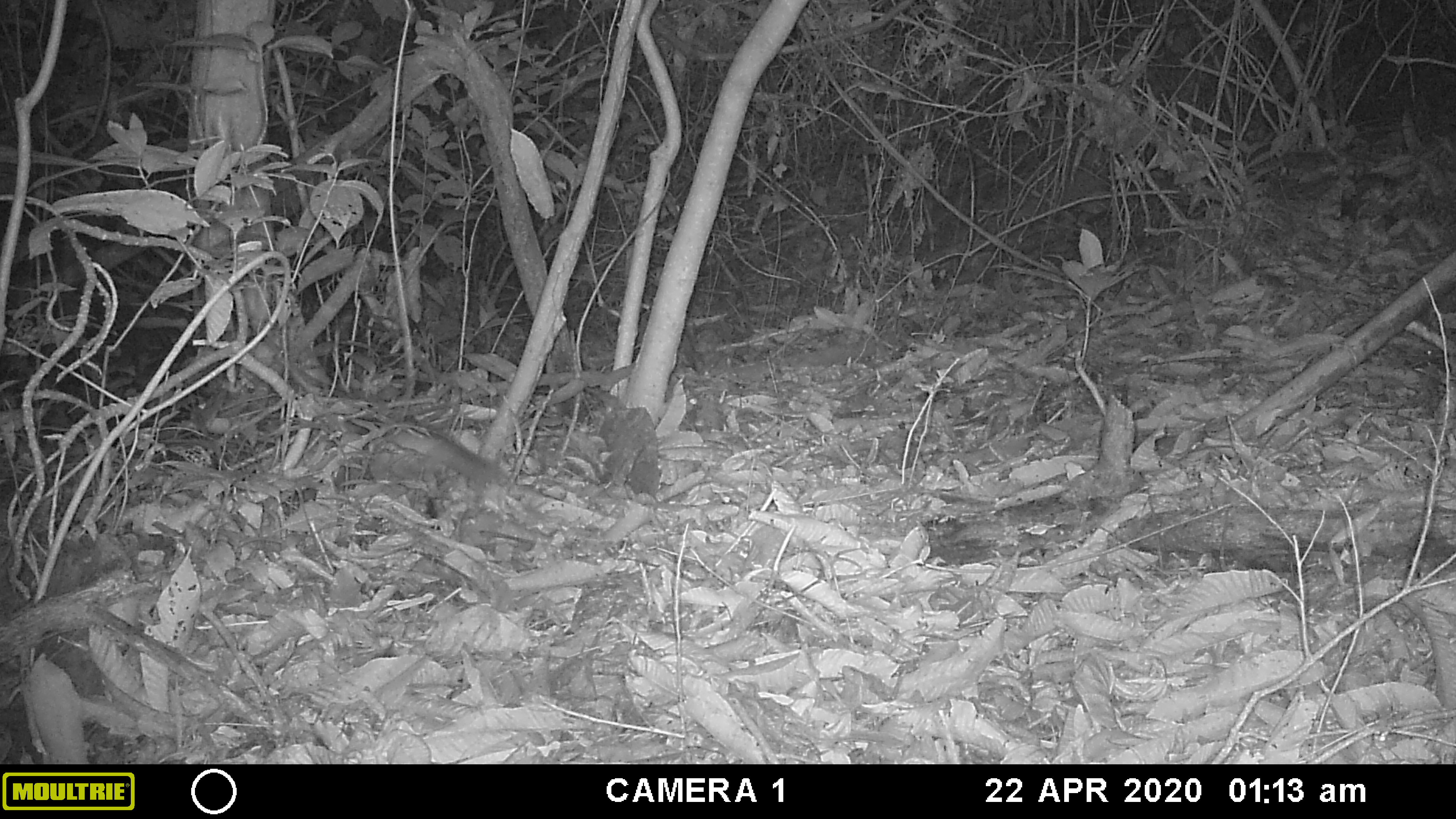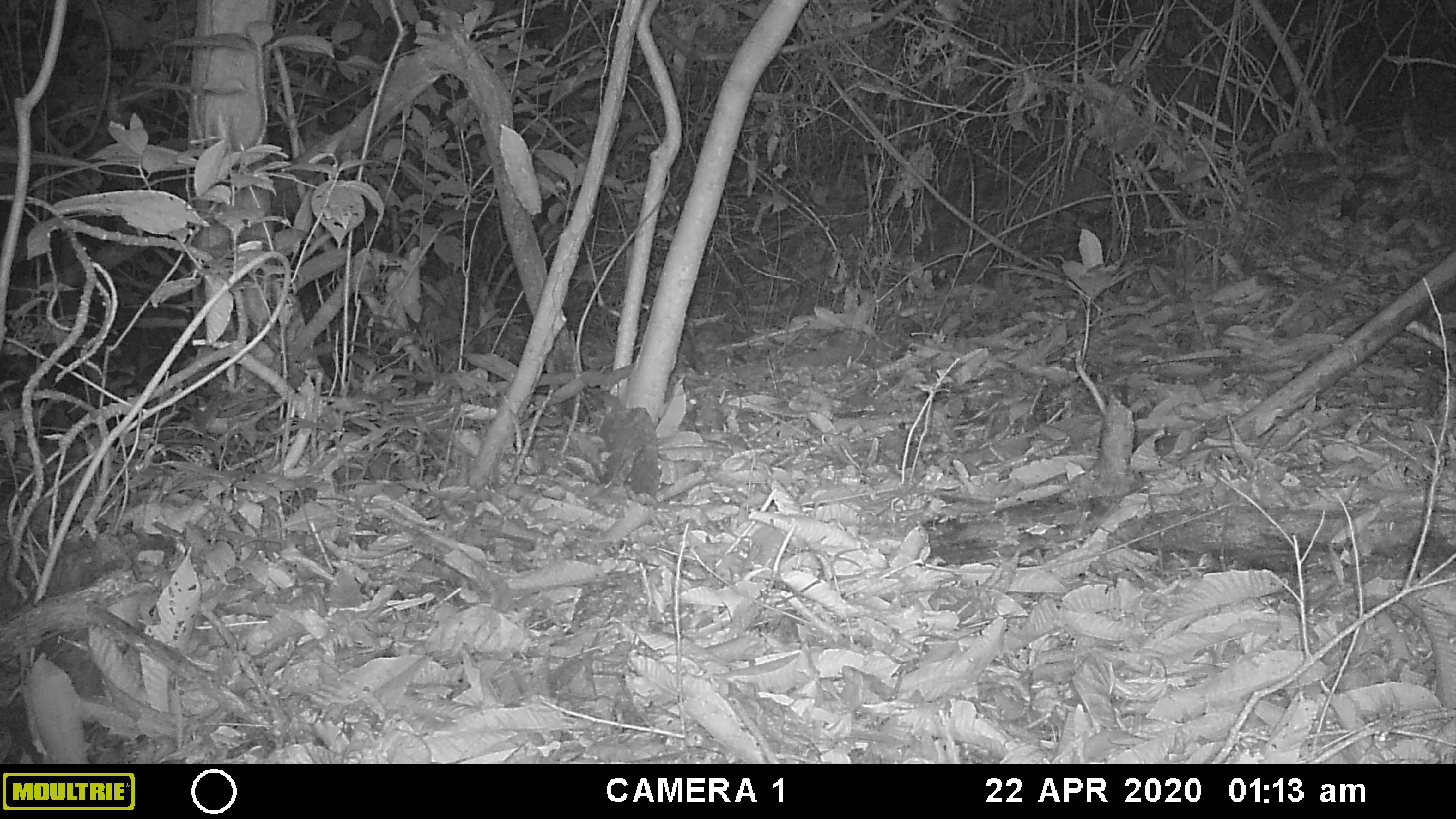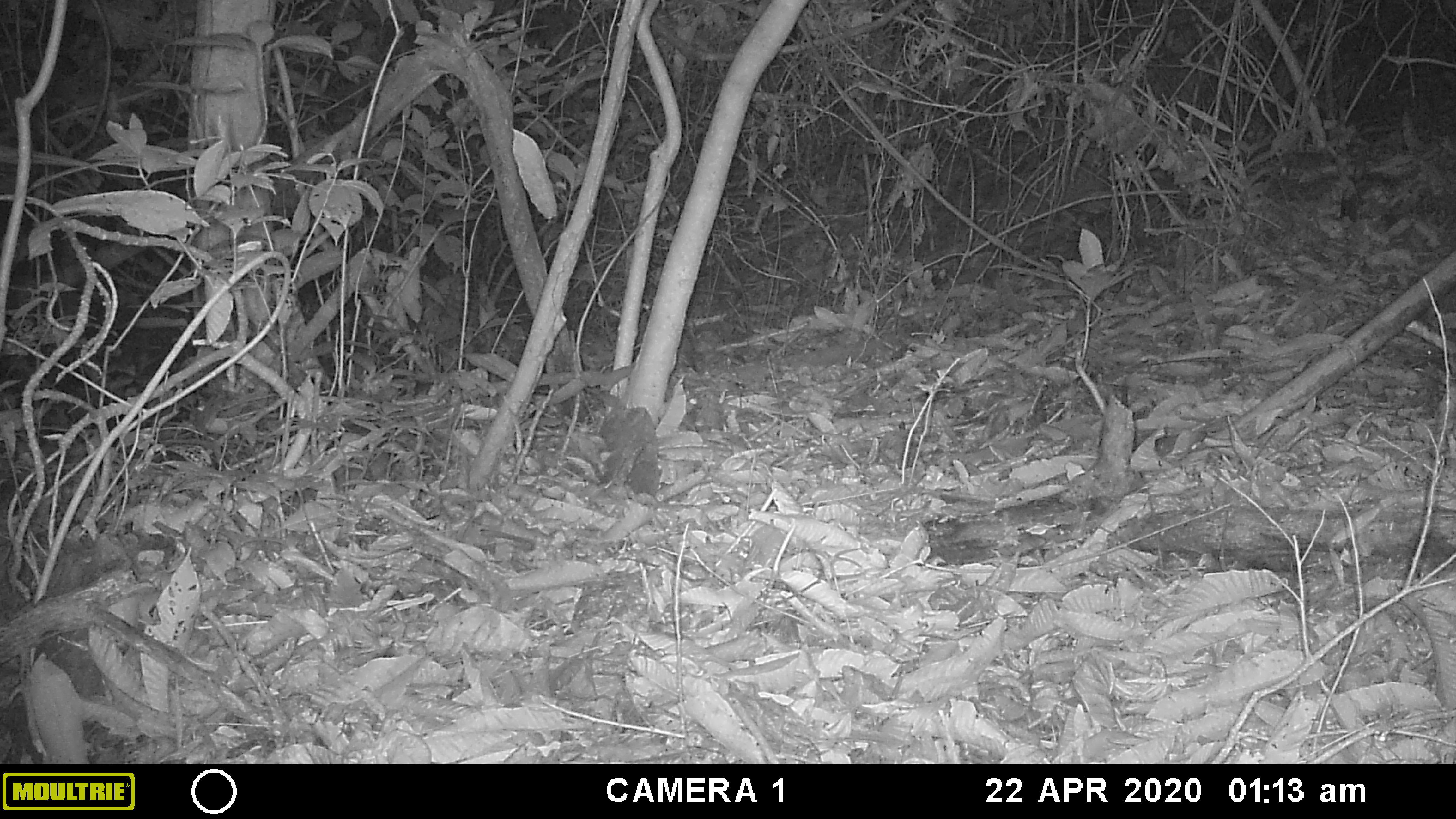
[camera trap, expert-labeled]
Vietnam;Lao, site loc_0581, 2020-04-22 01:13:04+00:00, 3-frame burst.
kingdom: Animalia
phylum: Chordata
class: Mammalia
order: Carnivora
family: Mustelidae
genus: Melogale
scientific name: Melogale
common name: ferret badger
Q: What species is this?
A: Ferret badger (Melogale).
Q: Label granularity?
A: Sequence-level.